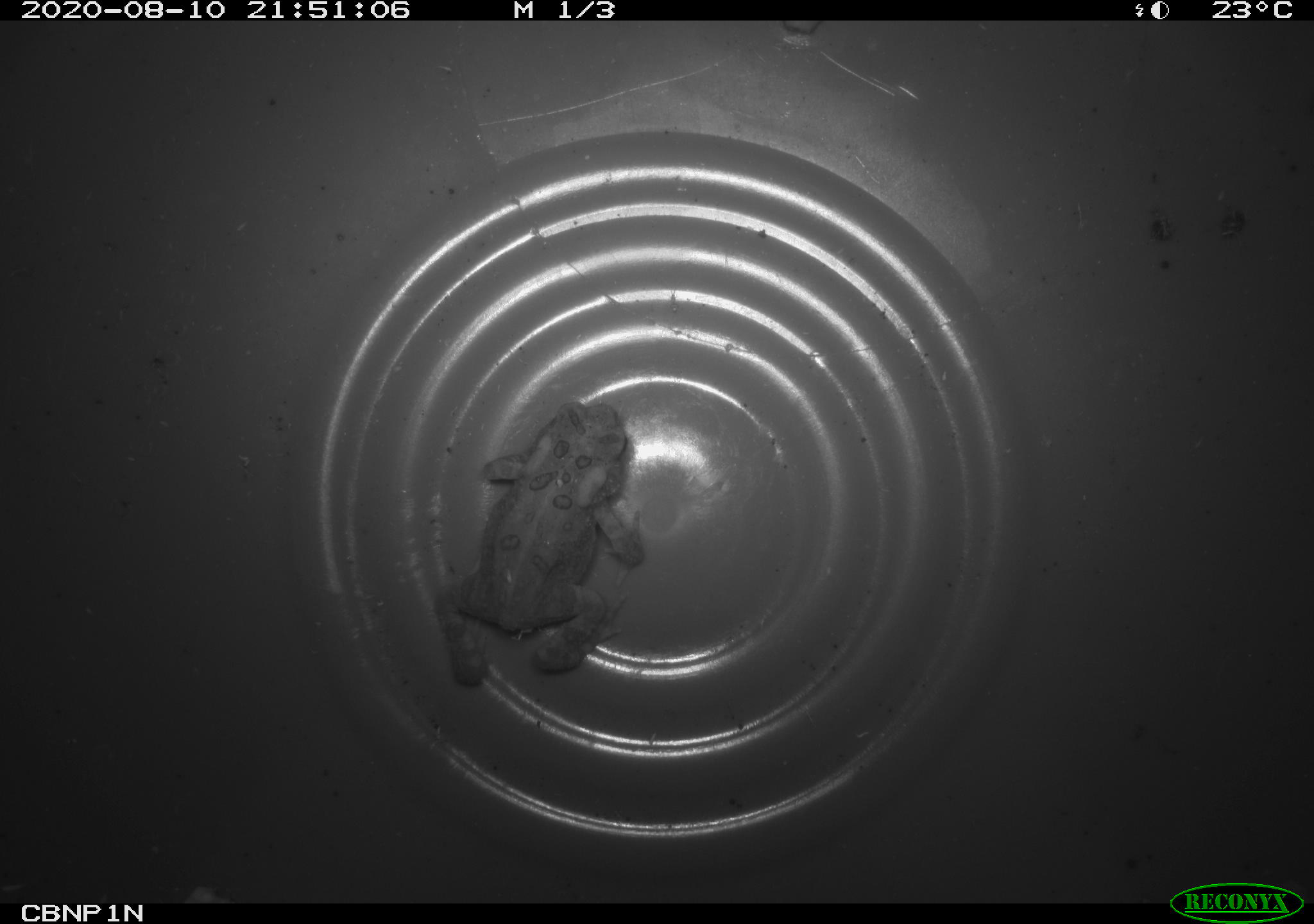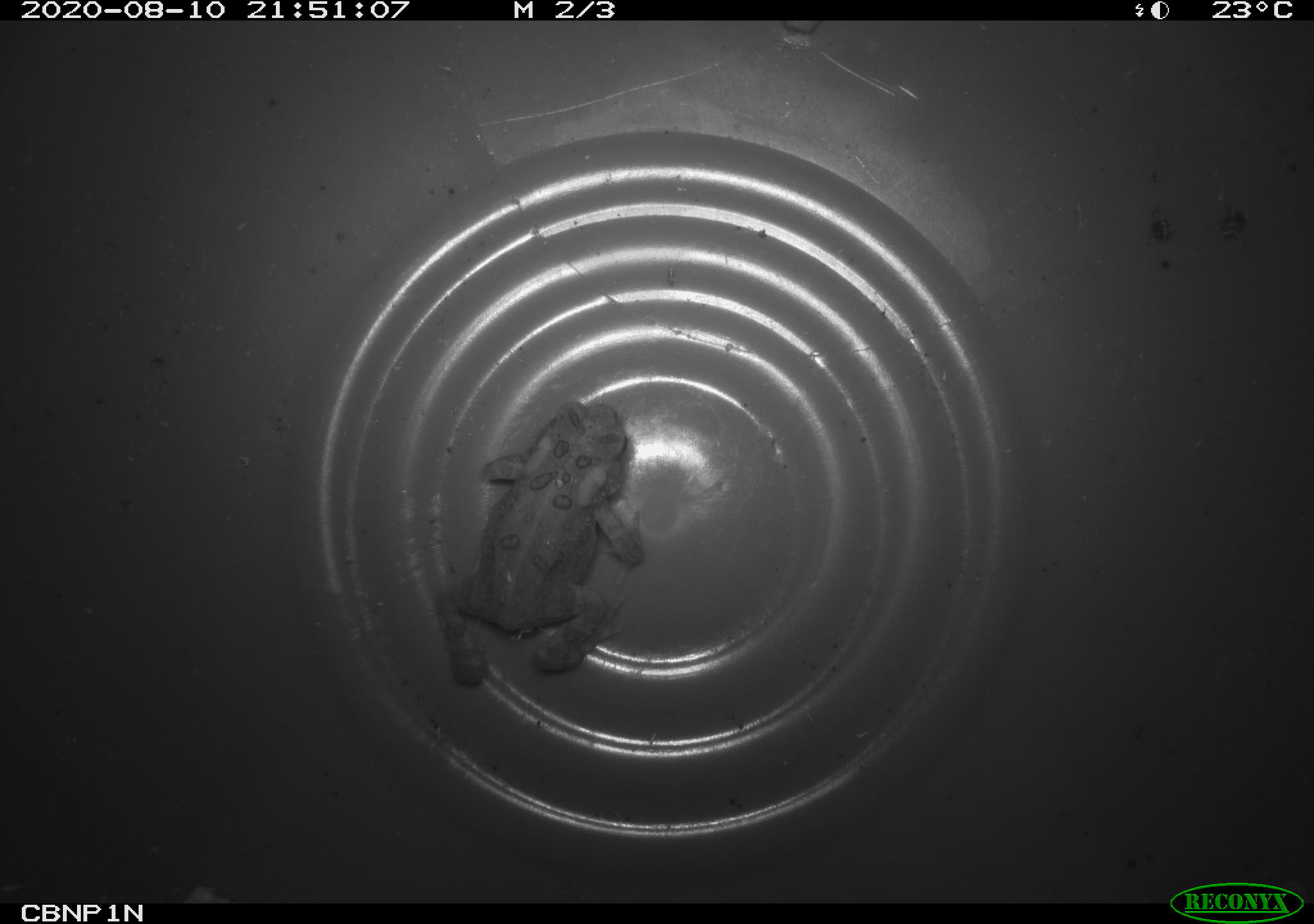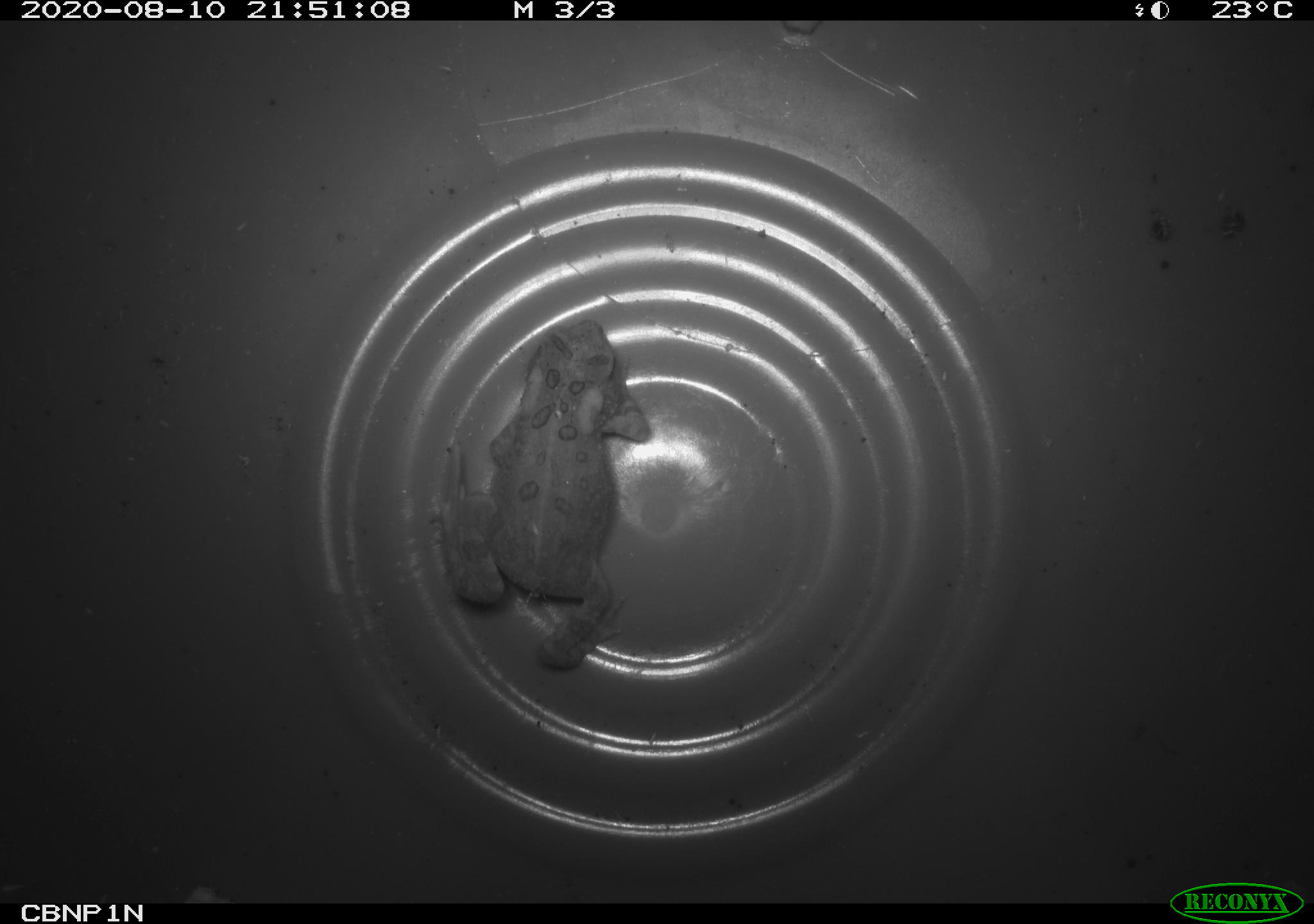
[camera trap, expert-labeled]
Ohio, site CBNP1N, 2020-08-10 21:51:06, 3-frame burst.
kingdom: Animalia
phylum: Chordata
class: Amphibia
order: Anura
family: Bufonidae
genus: Anaxyrus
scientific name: Anaxyrus americanus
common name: american toad